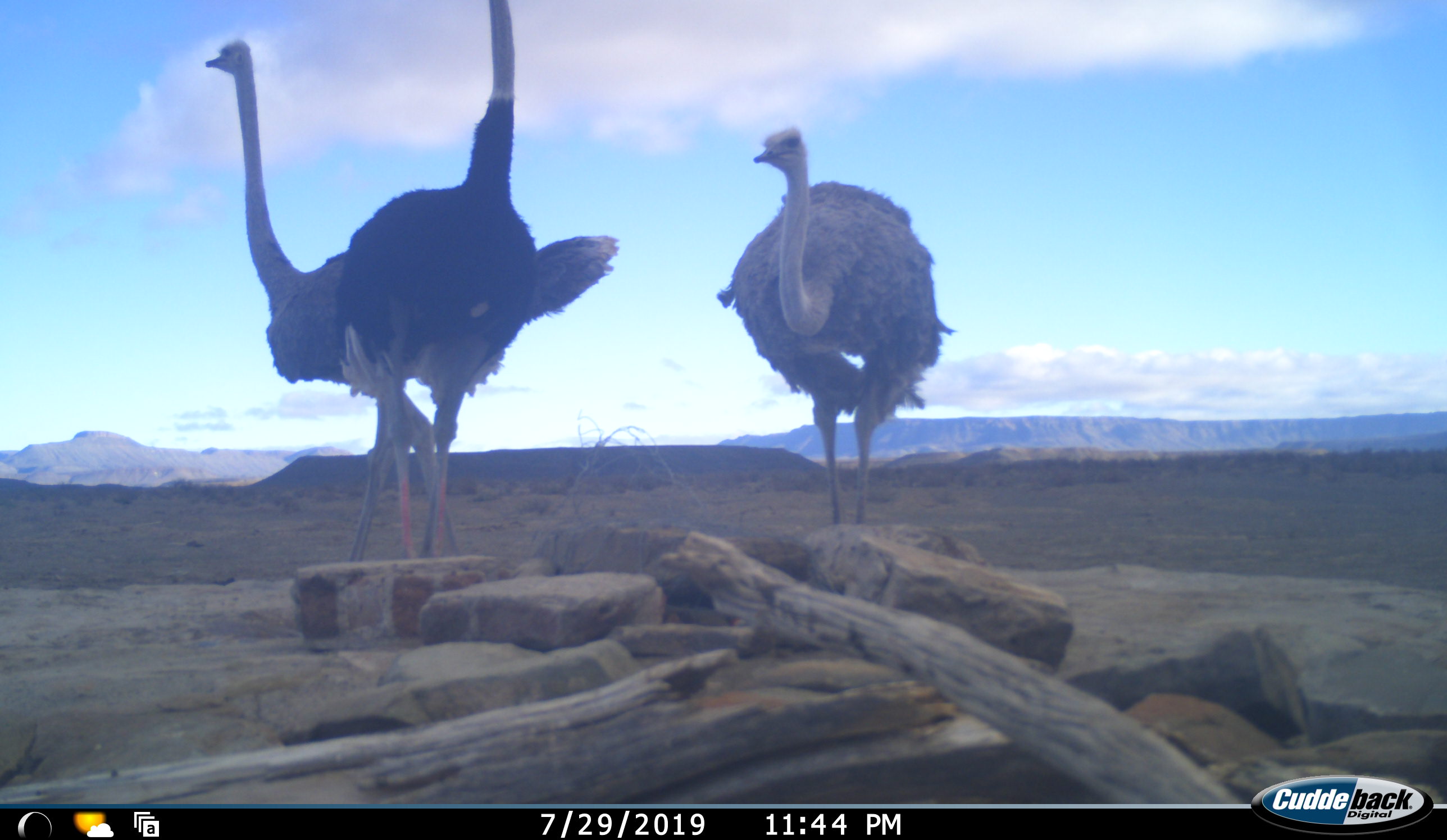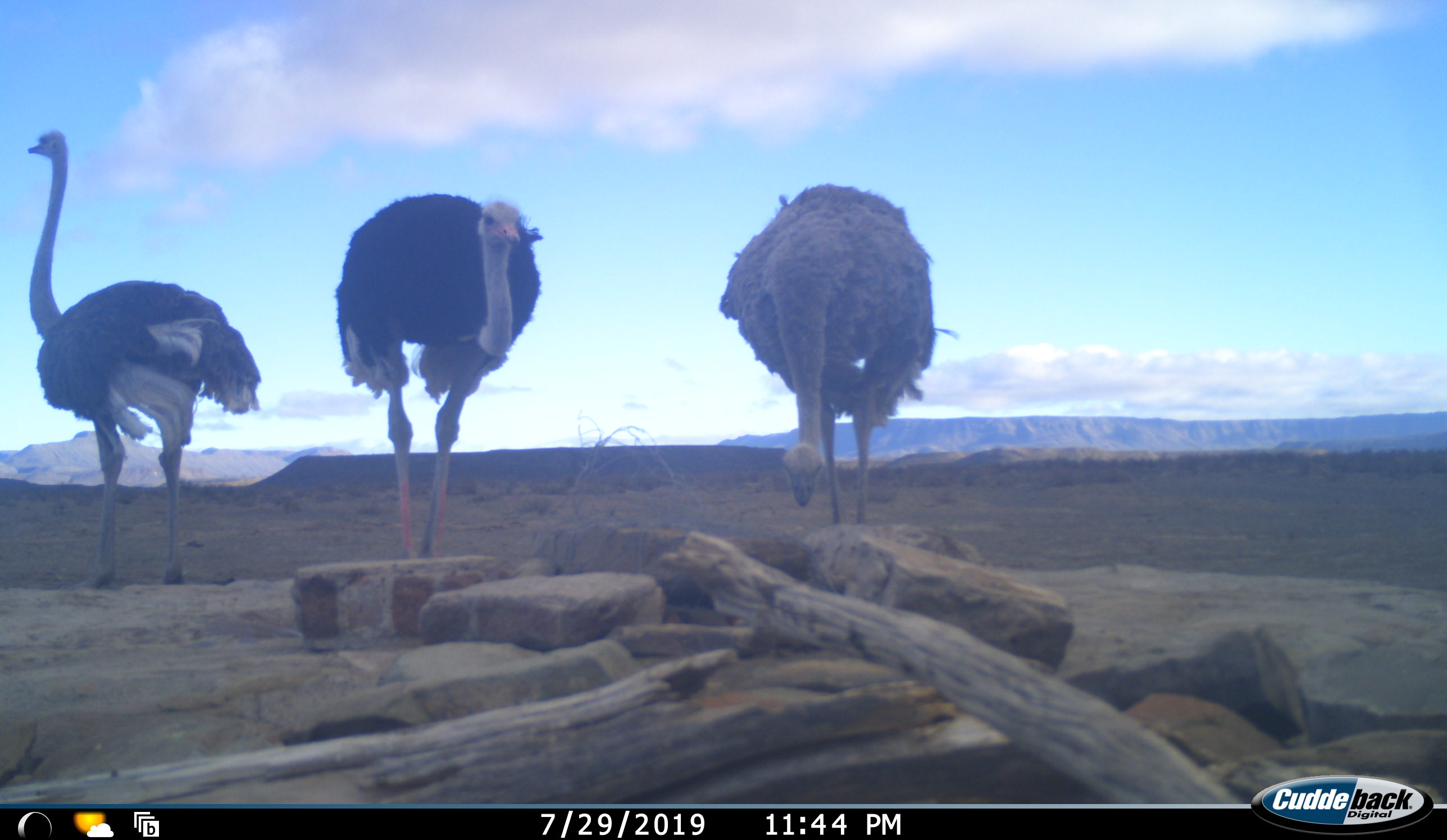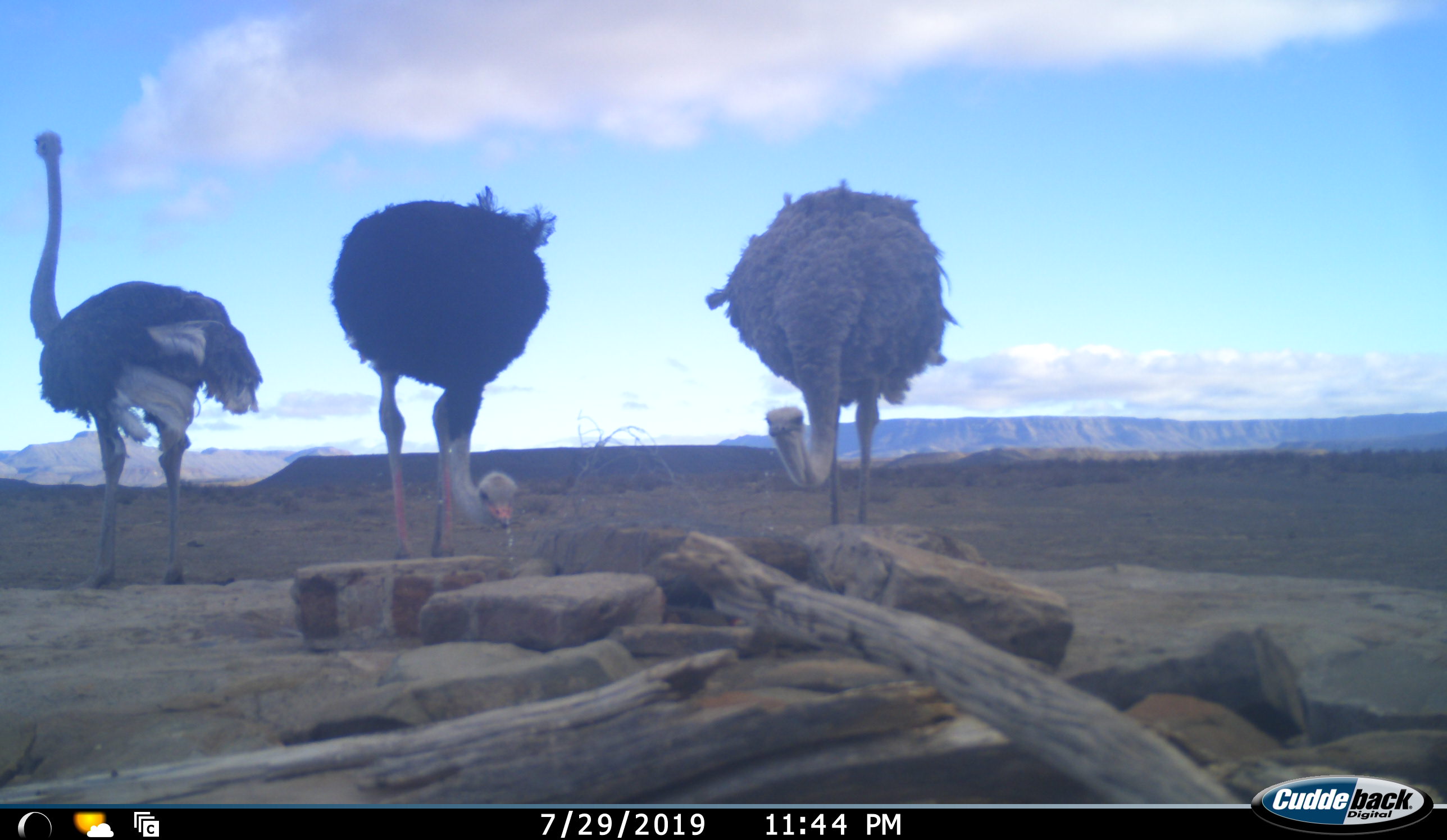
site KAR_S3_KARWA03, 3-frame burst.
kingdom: Animalia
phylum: Chordata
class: Aves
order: Struthioniformes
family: Struthionidae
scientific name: Struthionidae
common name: ostrich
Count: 3.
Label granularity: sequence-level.